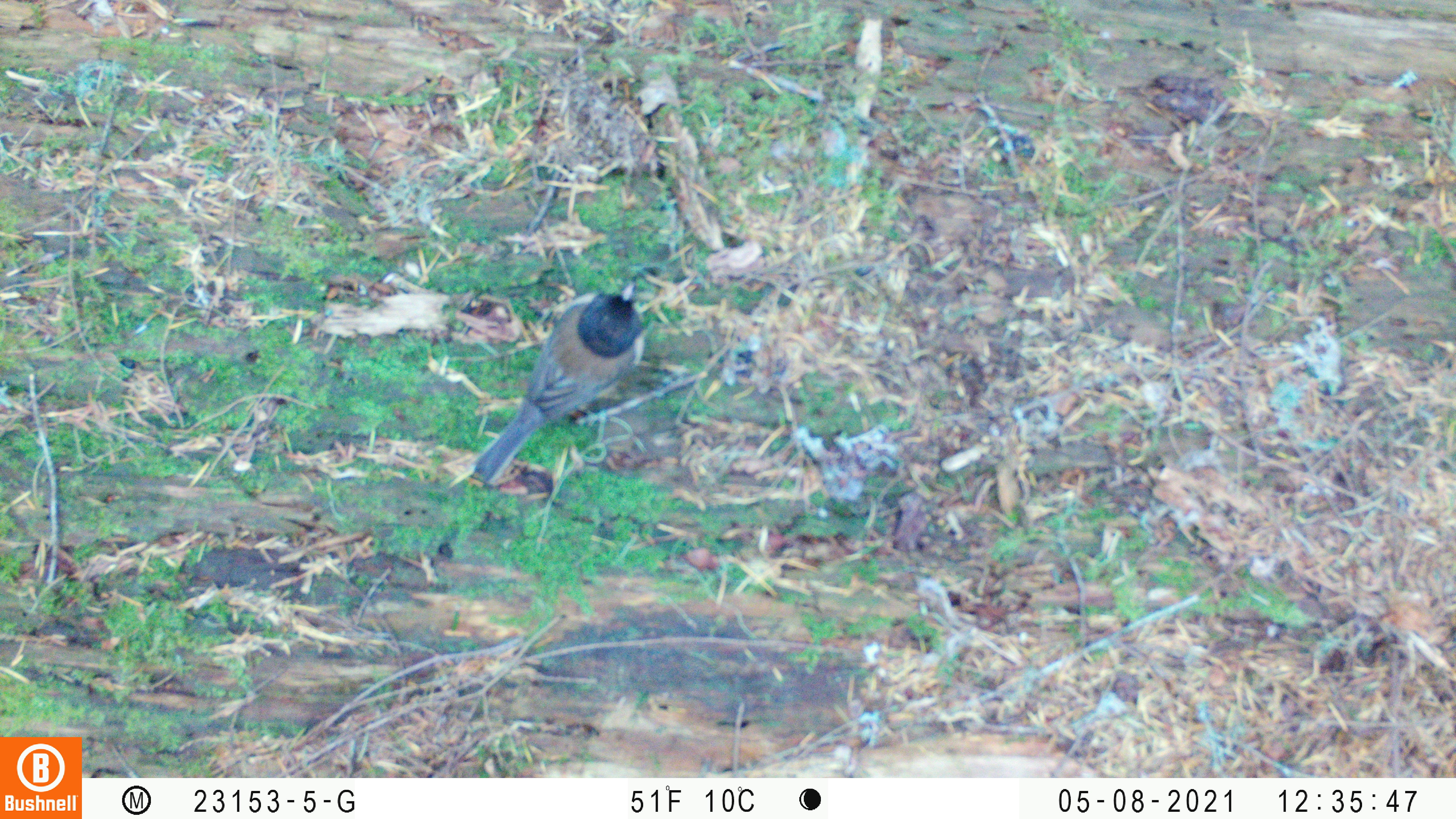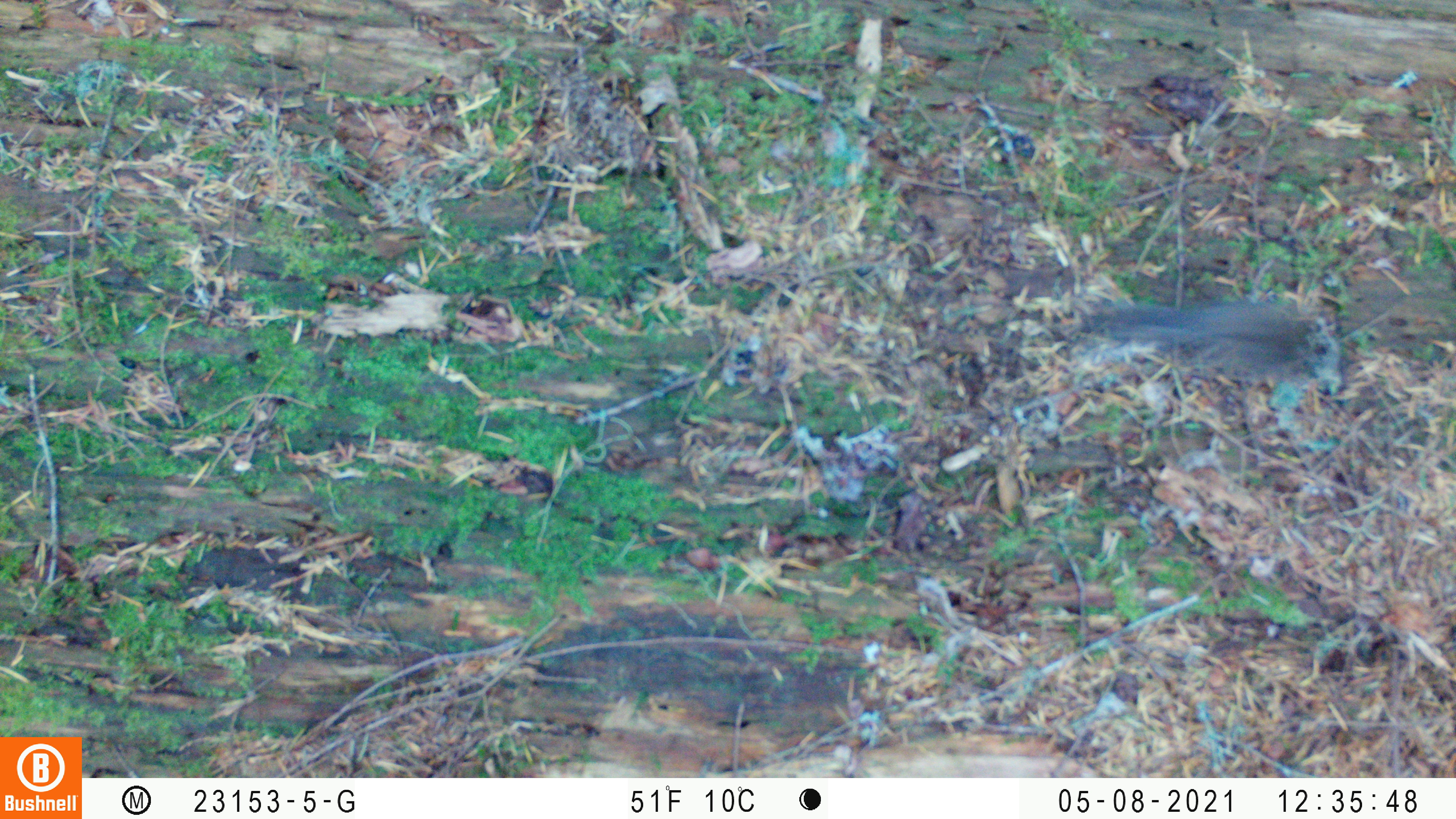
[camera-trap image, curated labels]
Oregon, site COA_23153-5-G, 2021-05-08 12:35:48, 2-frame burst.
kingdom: Animalia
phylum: Chordata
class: Aves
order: Passeriformes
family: Passerellidae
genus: Junco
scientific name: Junco hyemalis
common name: dark-eyed junco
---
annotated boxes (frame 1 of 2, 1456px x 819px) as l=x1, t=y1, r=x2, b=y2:
dark-eyed junco: l=471, t=279, r=643, b=489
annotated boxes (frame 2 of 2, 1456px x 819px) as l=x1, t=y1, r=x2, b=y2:
dark-eyed junco: l=1076, t=293, r=1338, b=387